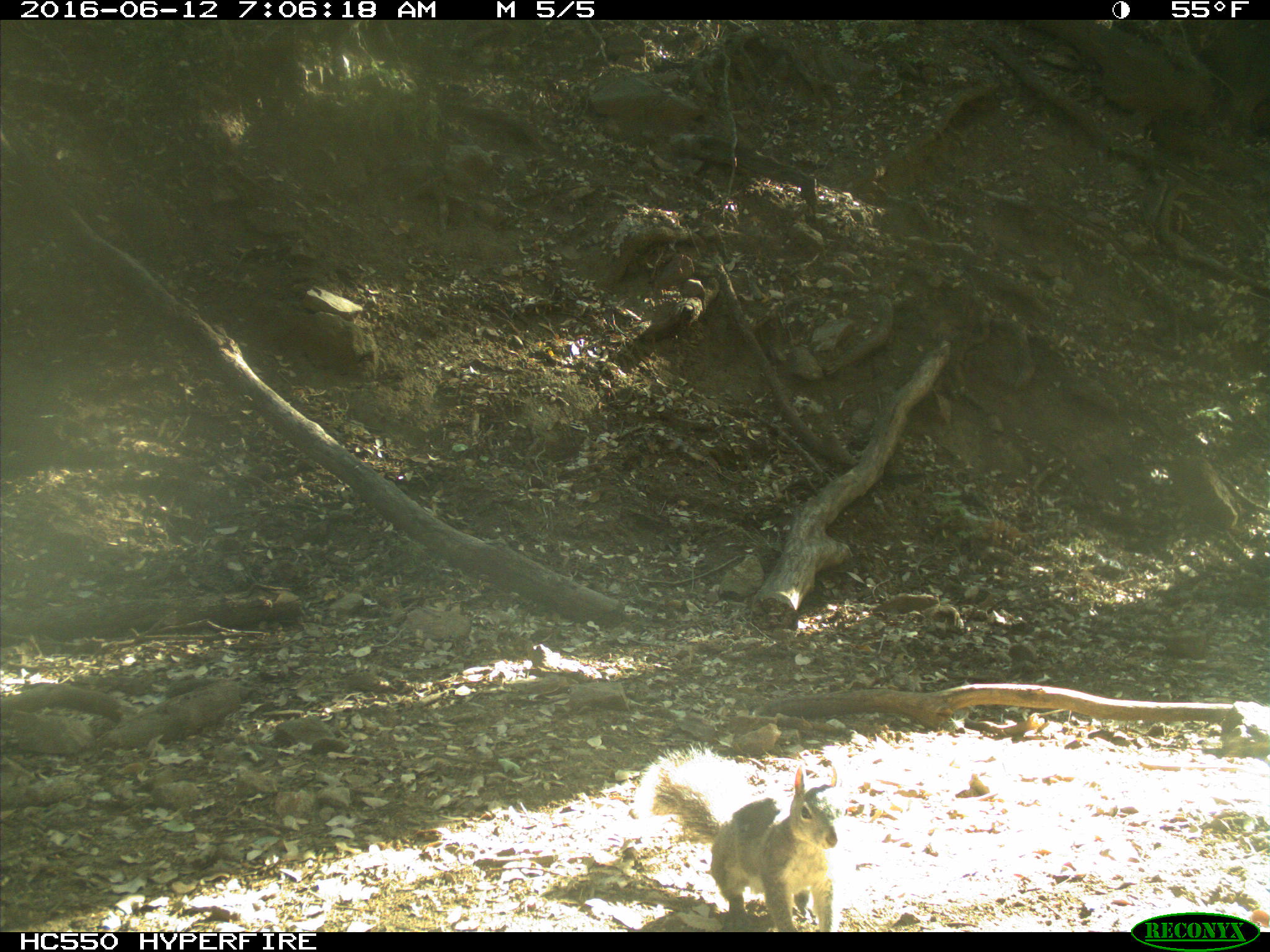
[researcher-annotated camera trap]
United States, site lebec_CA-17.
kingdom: Animalia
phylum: Chordata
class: Mammalia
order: Rodentia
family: Sciuridae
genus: Sciurus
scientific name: Sciurus carolinensis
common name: eastern gray squirrel